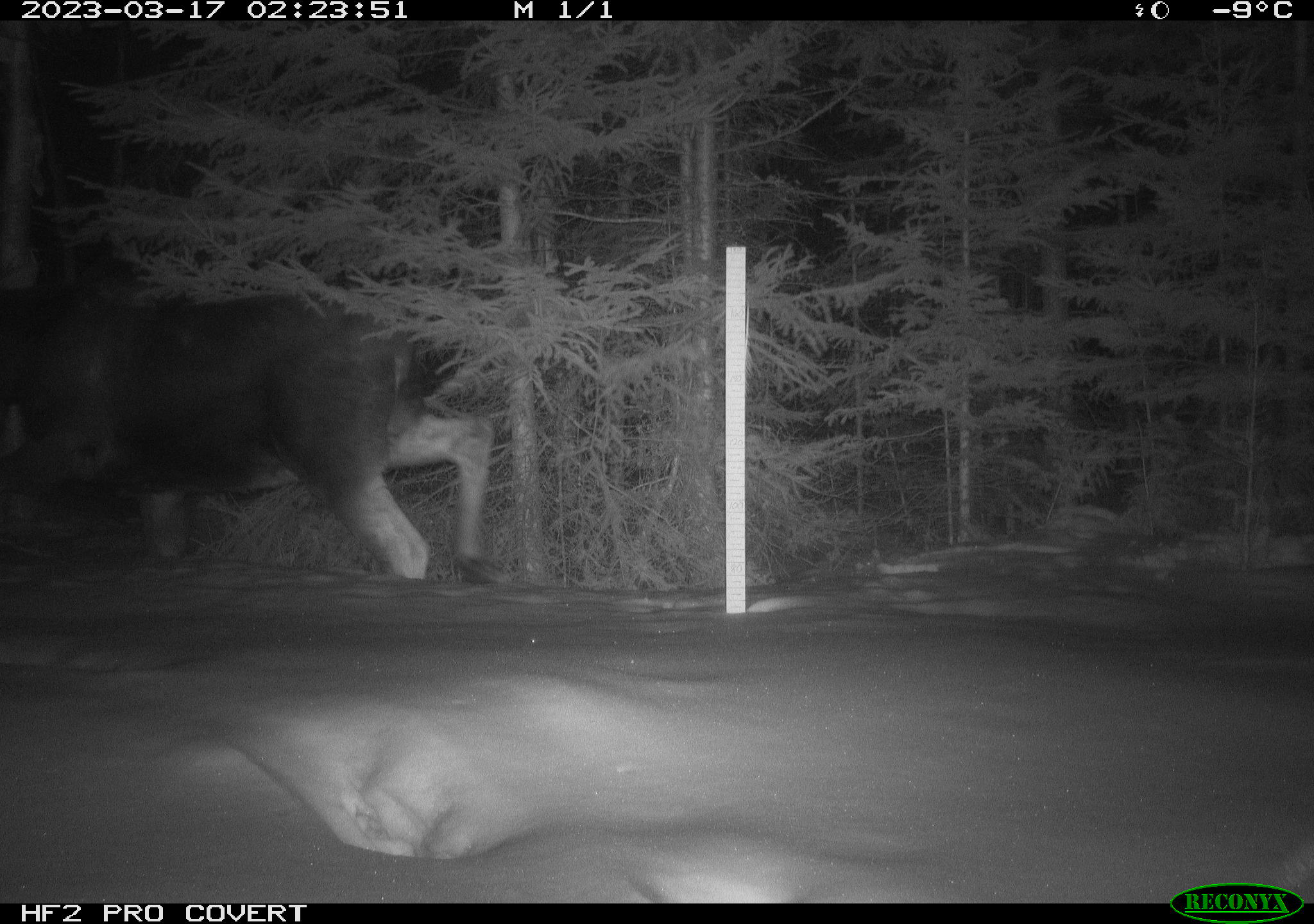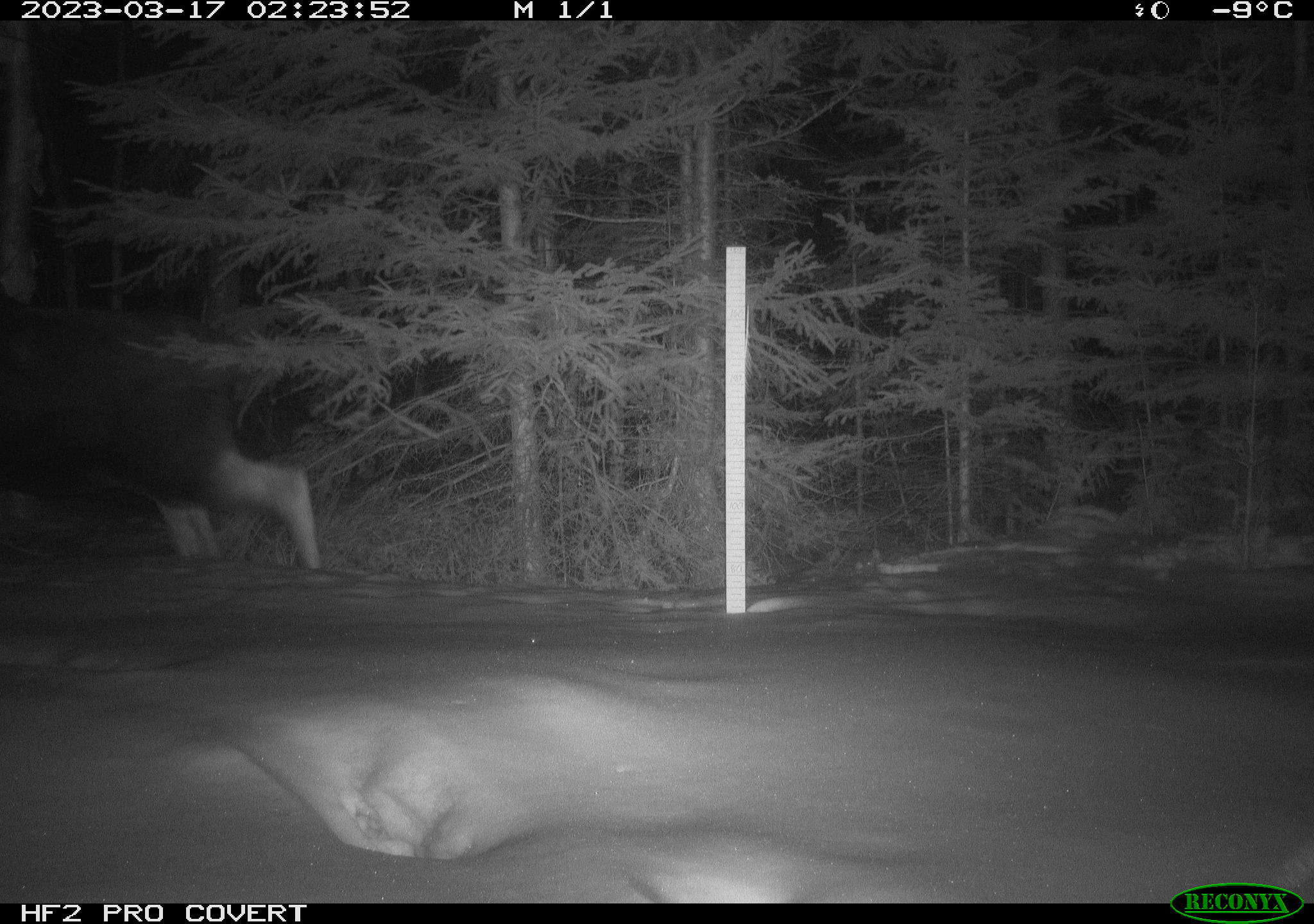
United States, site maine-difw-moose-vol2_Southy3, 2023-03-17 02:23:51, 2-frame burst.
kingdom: Animalia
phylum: Chordata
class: Mammalia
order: Artiodactyla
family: Cervidae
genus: Alces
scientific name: Alces alces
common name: moose